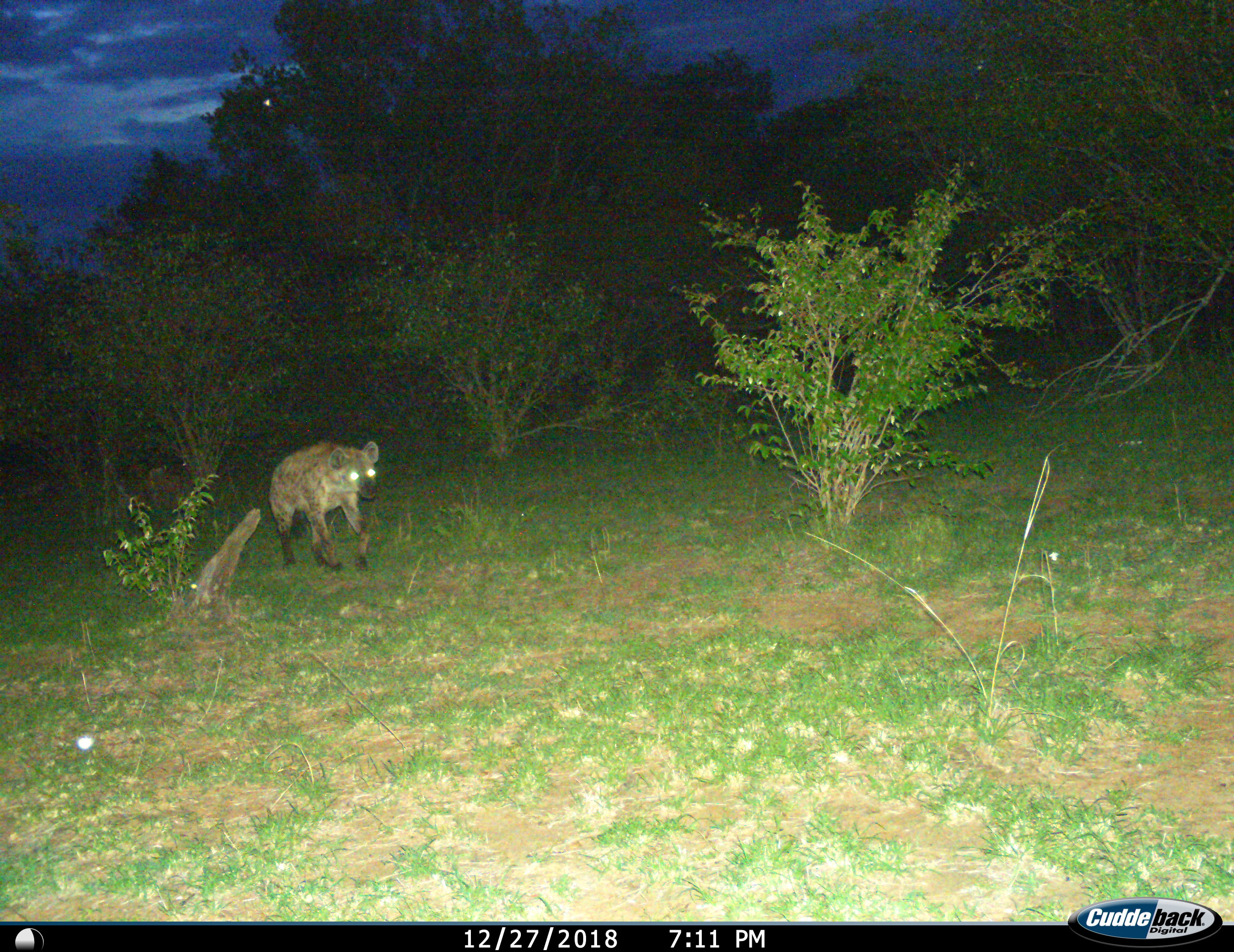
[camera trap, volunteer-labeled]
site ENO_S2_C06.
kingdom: Animalia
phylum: Chordata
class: Mammalia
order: Carnivora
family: Hyaenidae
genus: Crocuta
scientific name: Crocuta crocuta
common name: spotted hyena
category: hyenaspotted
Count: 1.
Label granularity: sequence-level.